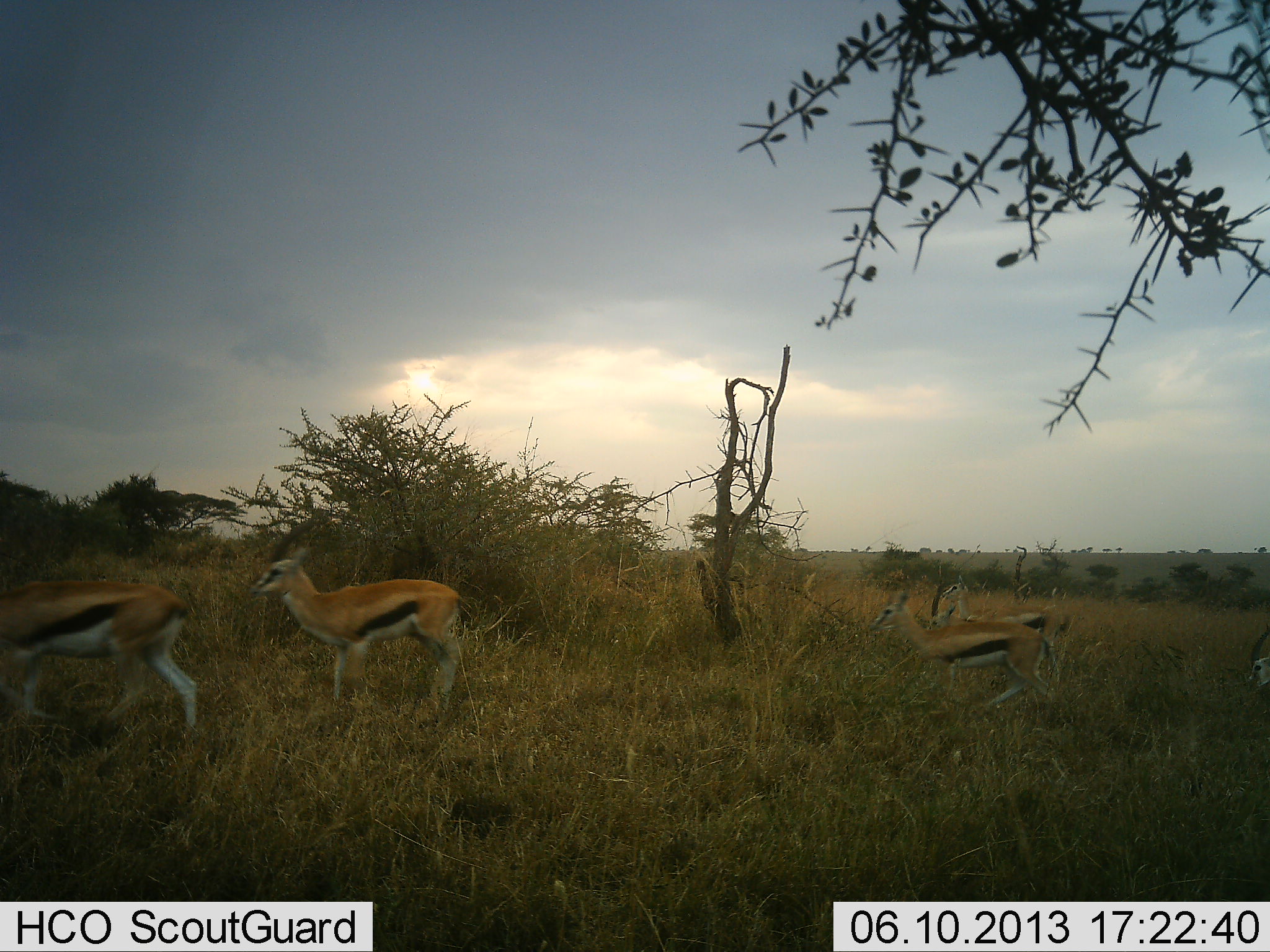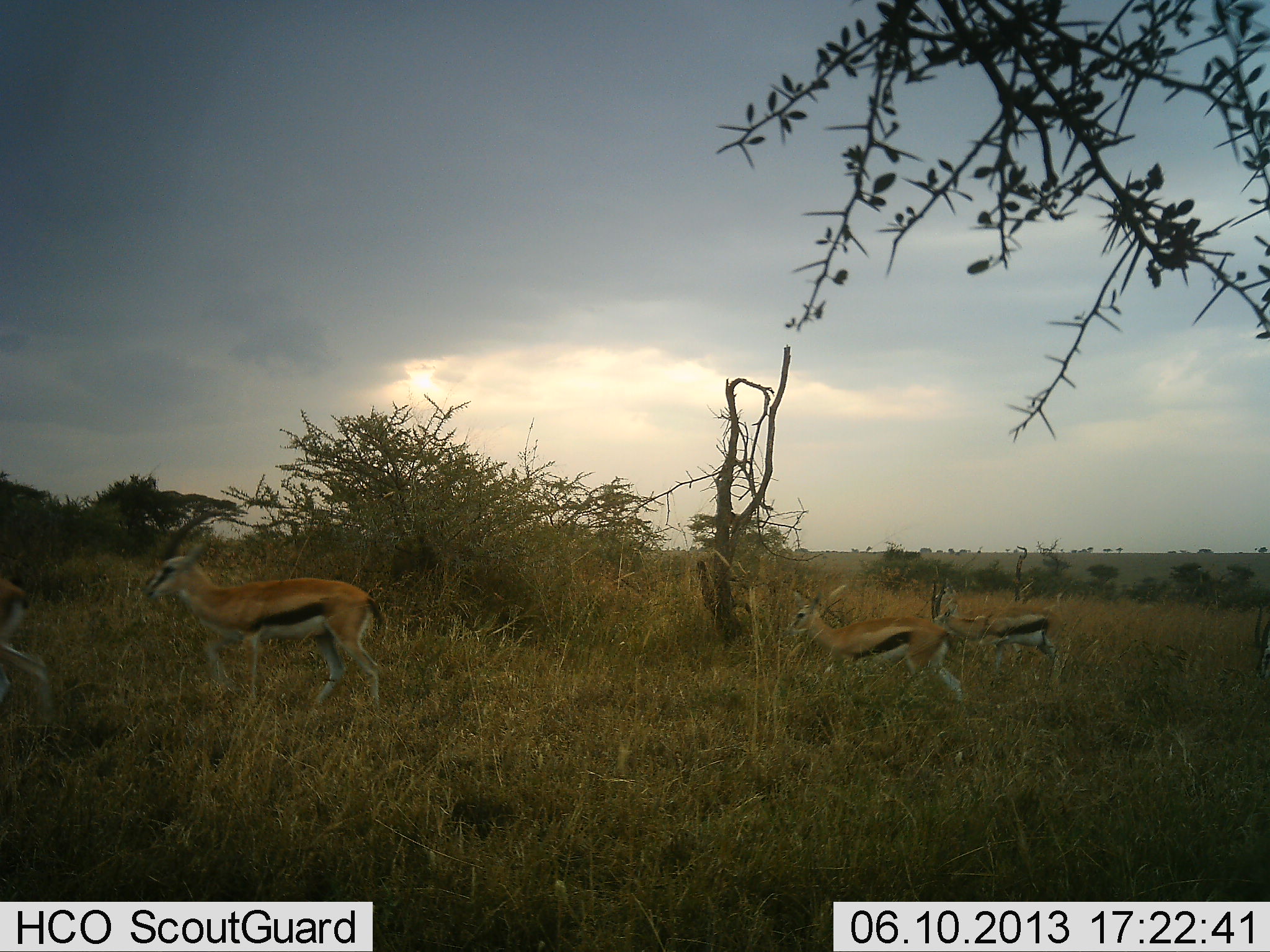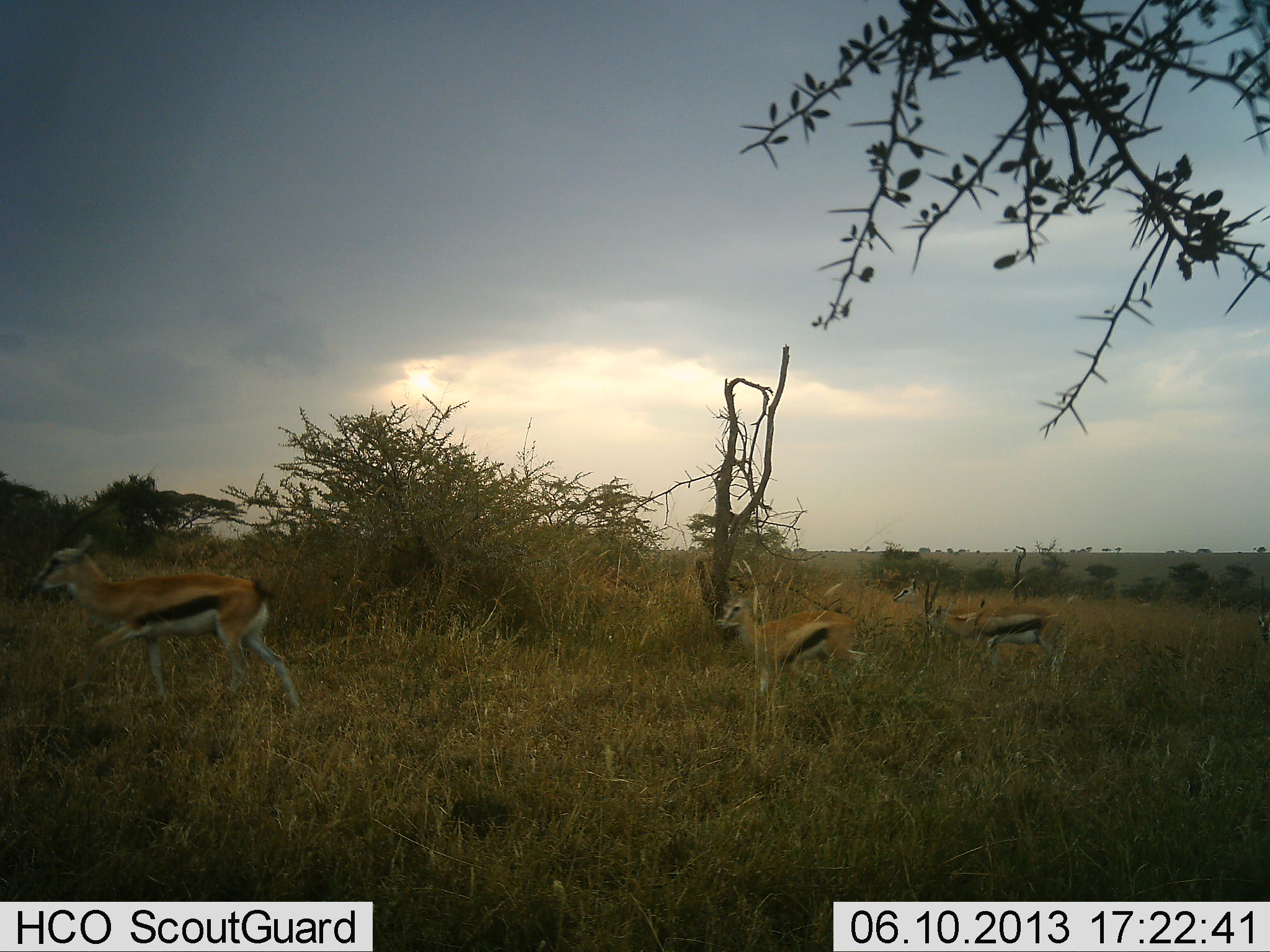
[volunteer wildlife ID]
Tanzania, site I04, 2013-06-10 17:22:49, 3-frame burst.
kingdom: Animalia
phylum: Chordata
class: Mammalia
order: Artiodactyla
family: Bovidae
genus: Eudorcas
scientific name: Eudorcas thomsonii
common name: thomson's gazelle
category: gazellethomsons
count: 4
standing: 24%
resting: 0%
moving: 94%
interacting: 0%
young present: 18%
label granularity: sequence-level